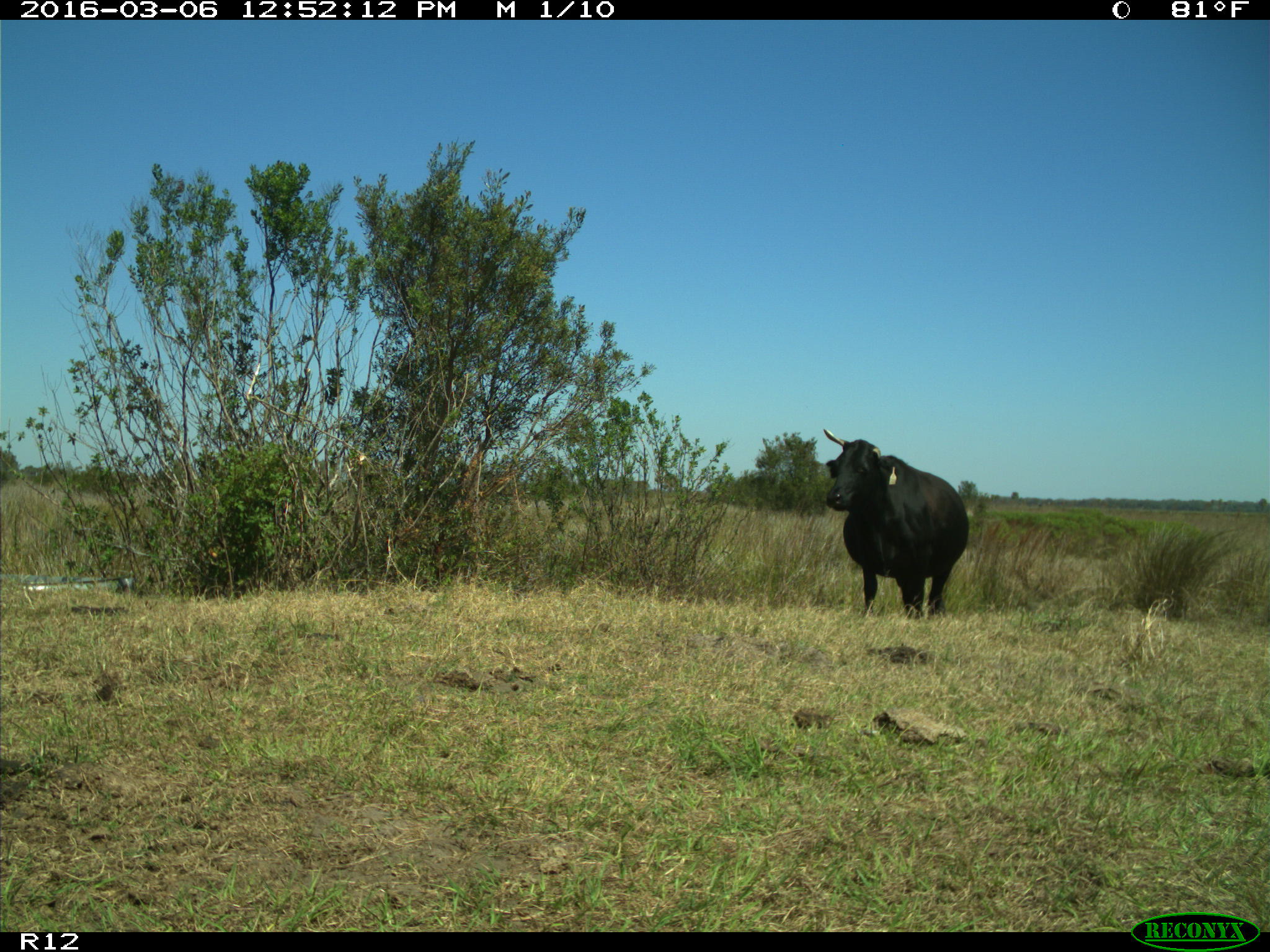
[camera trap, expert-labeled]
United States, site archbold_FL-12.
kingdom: Animalia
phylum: Chordata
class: Mammalia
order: Artiodactyla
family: Bovidae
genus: Bos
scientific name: Bos taurus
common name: domestic cow